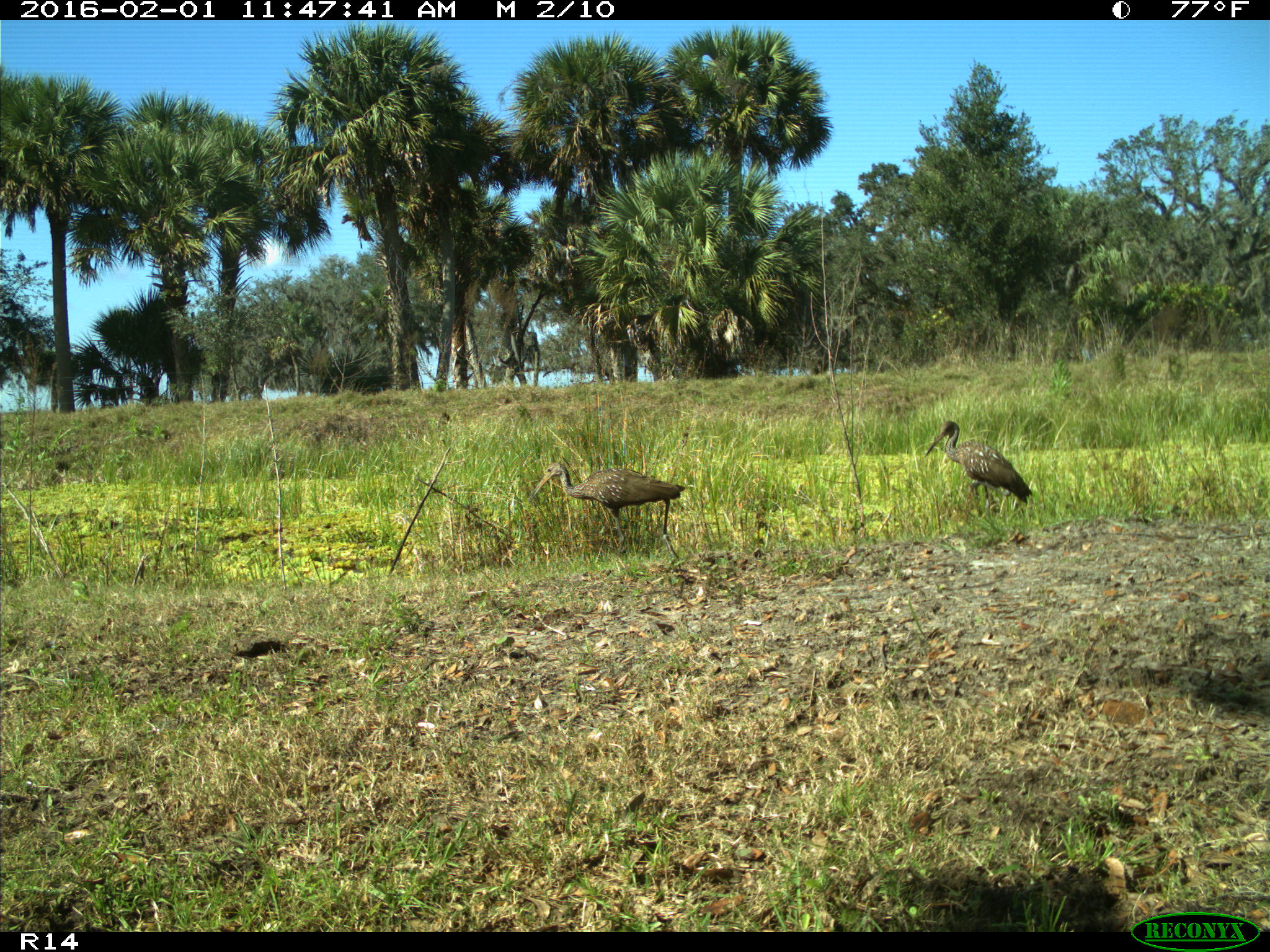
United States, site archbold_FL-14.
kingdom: Animalia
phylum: Chordata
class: Aves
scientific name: Aves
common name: birds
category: unidentified bird